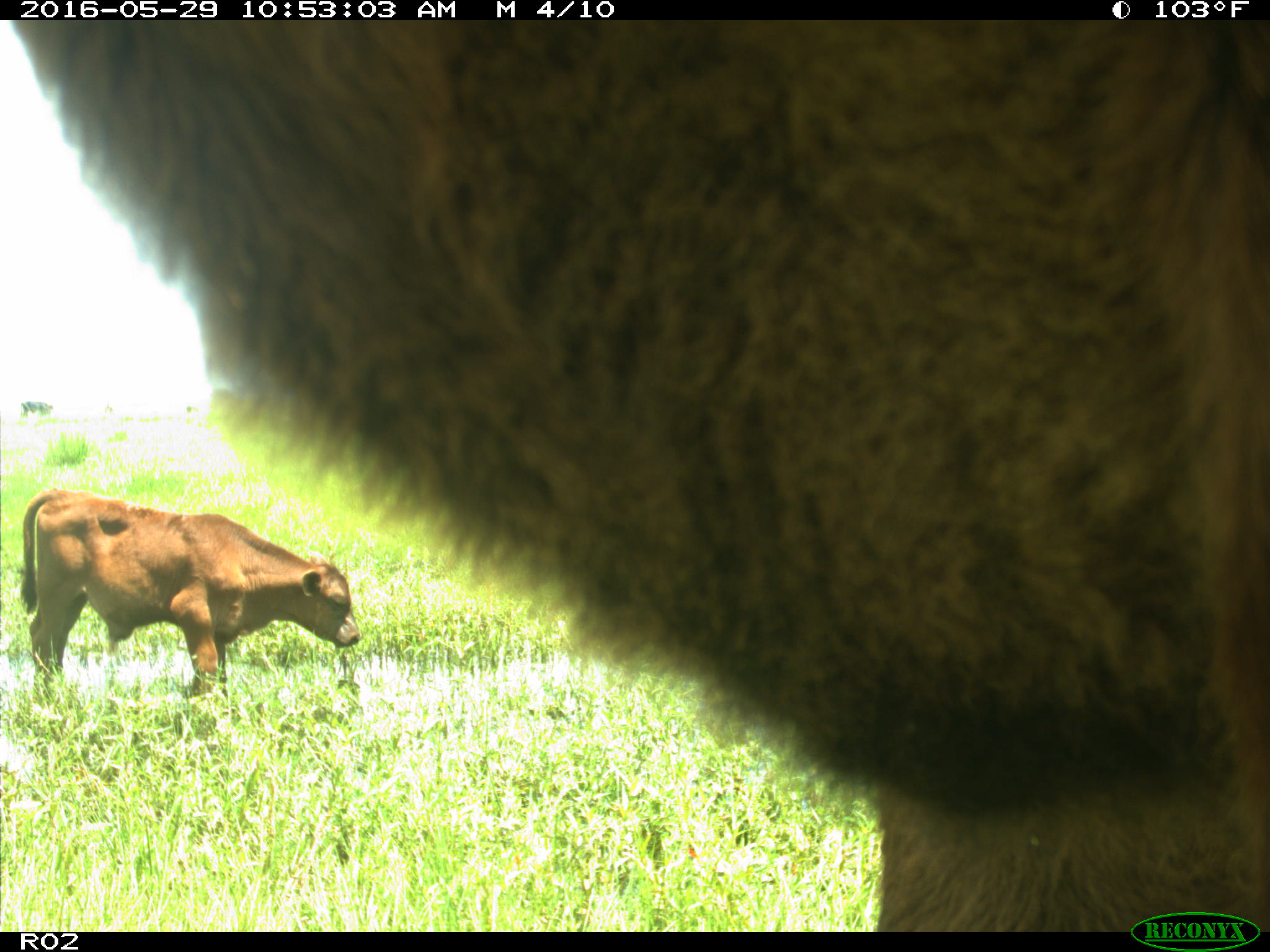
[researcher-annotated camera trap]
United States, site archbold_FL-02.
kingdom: Animalia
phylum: Chordata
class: Mammalia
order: Artiodactyla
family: Bovidae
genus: Bos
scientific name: Bos taurus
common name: domestic cow